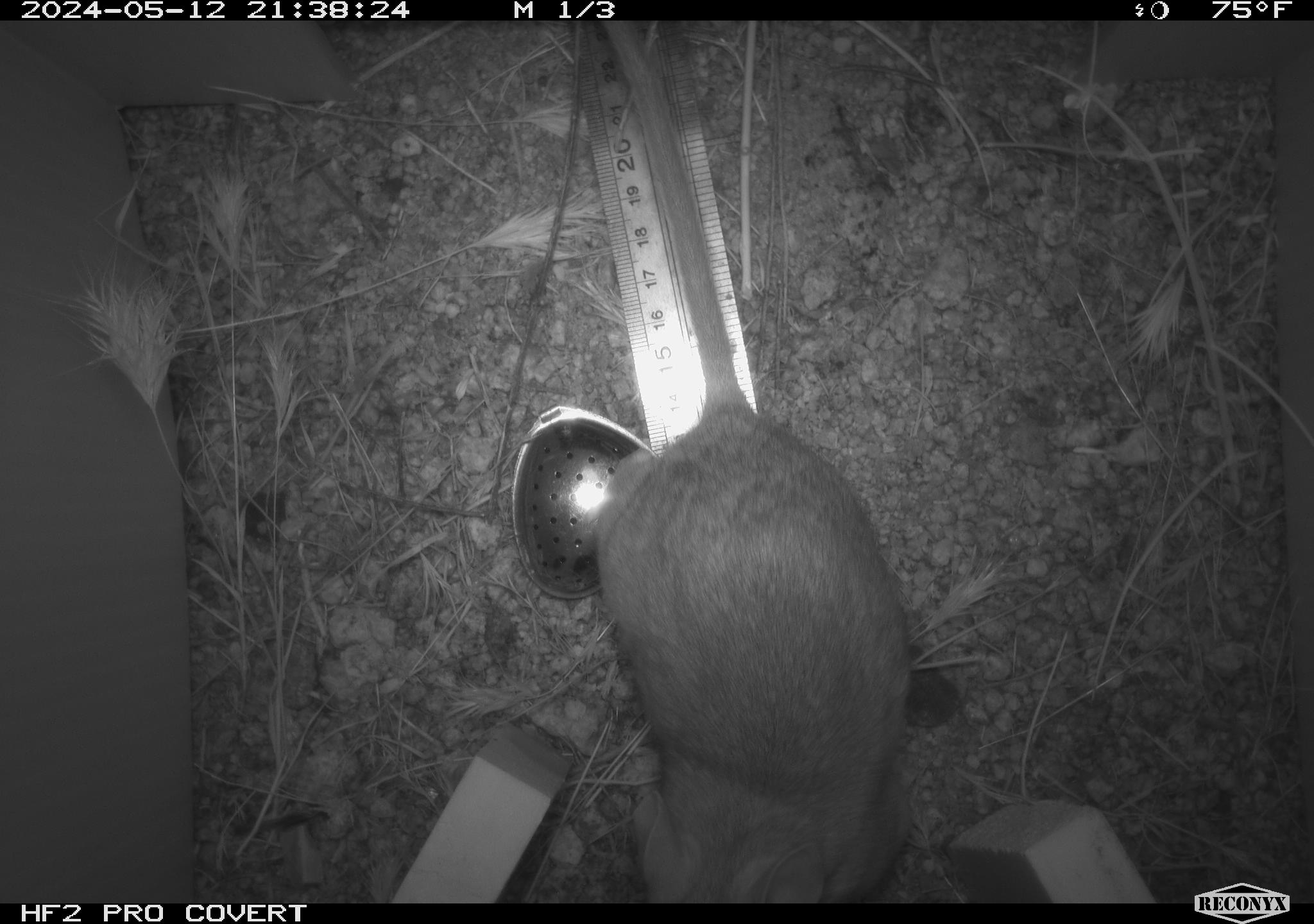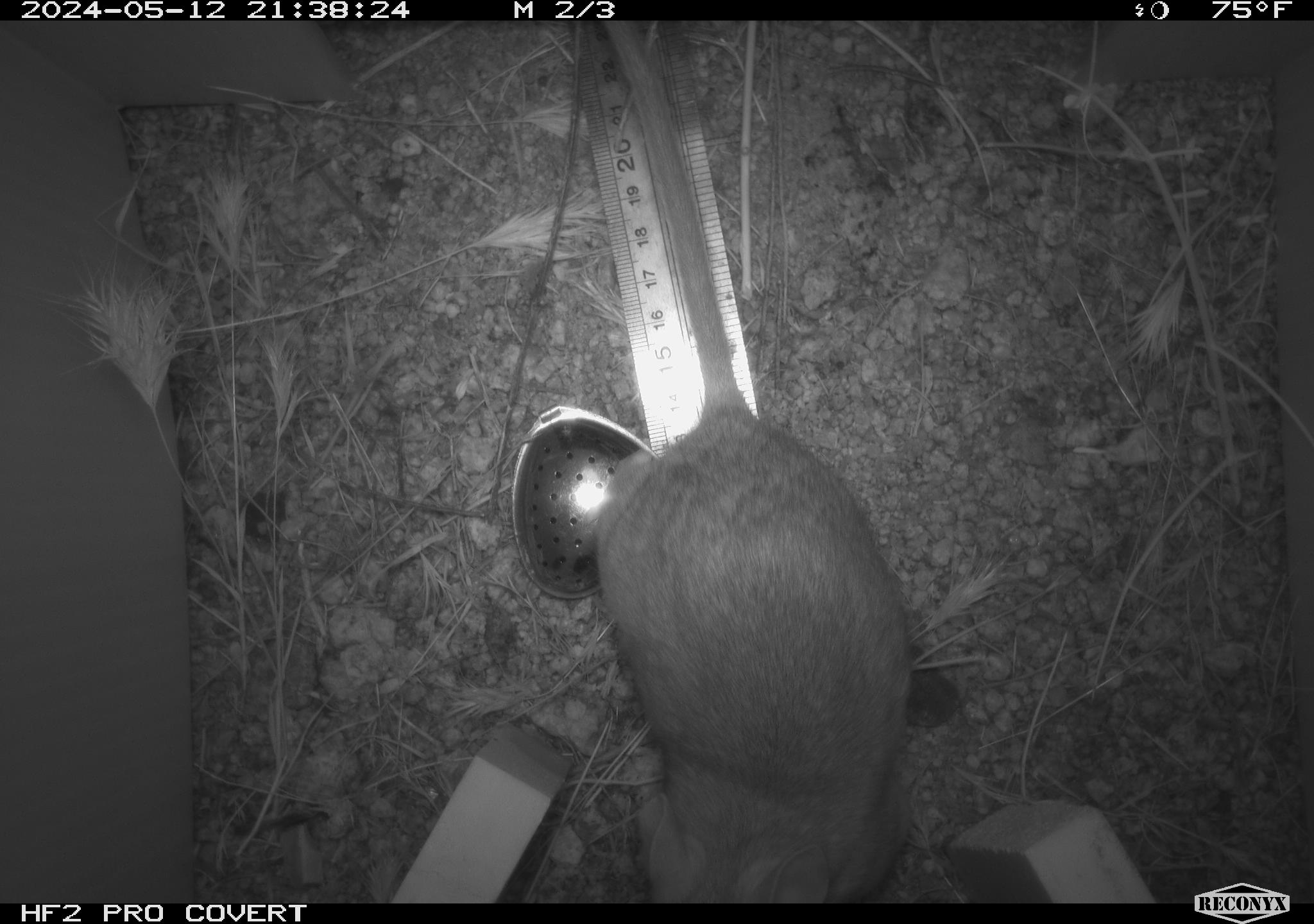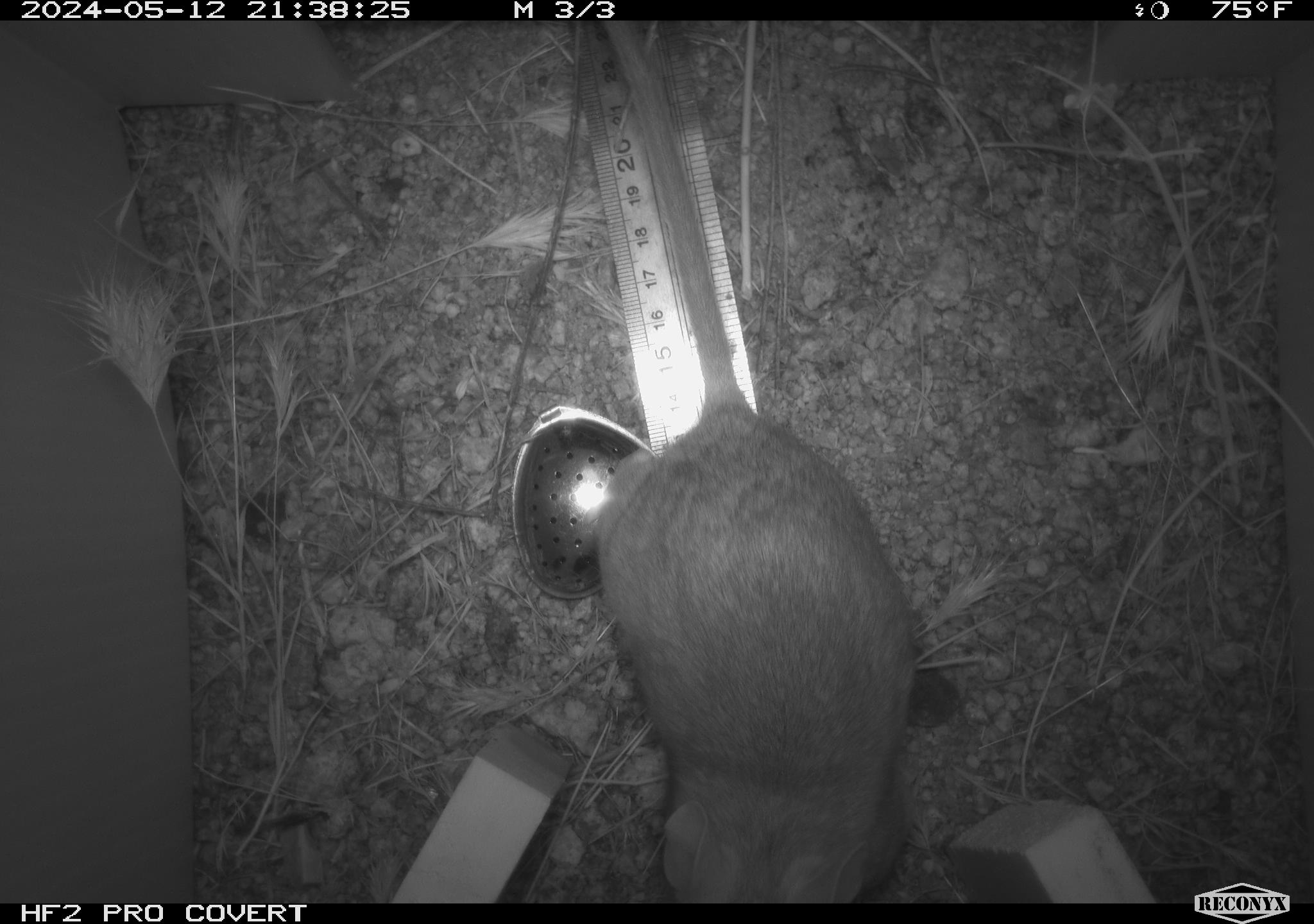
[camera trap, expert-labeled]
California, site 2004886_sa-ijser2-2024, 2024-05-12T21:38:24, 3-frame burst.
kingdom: Animalia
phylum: Chordata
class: Mammalia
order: Rodentia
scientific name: Rodentia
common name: woodrat or rat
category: woodrat or rat species